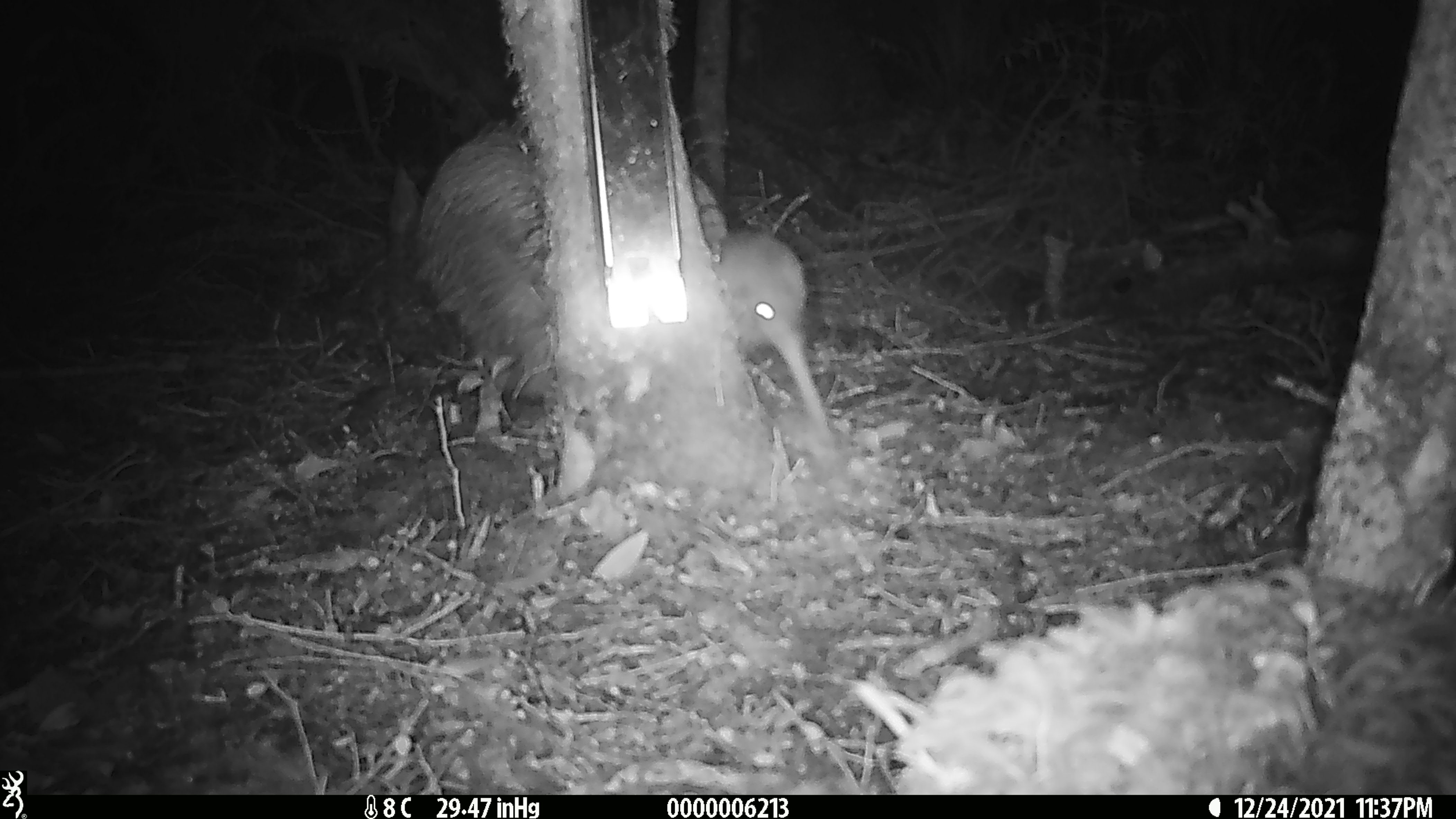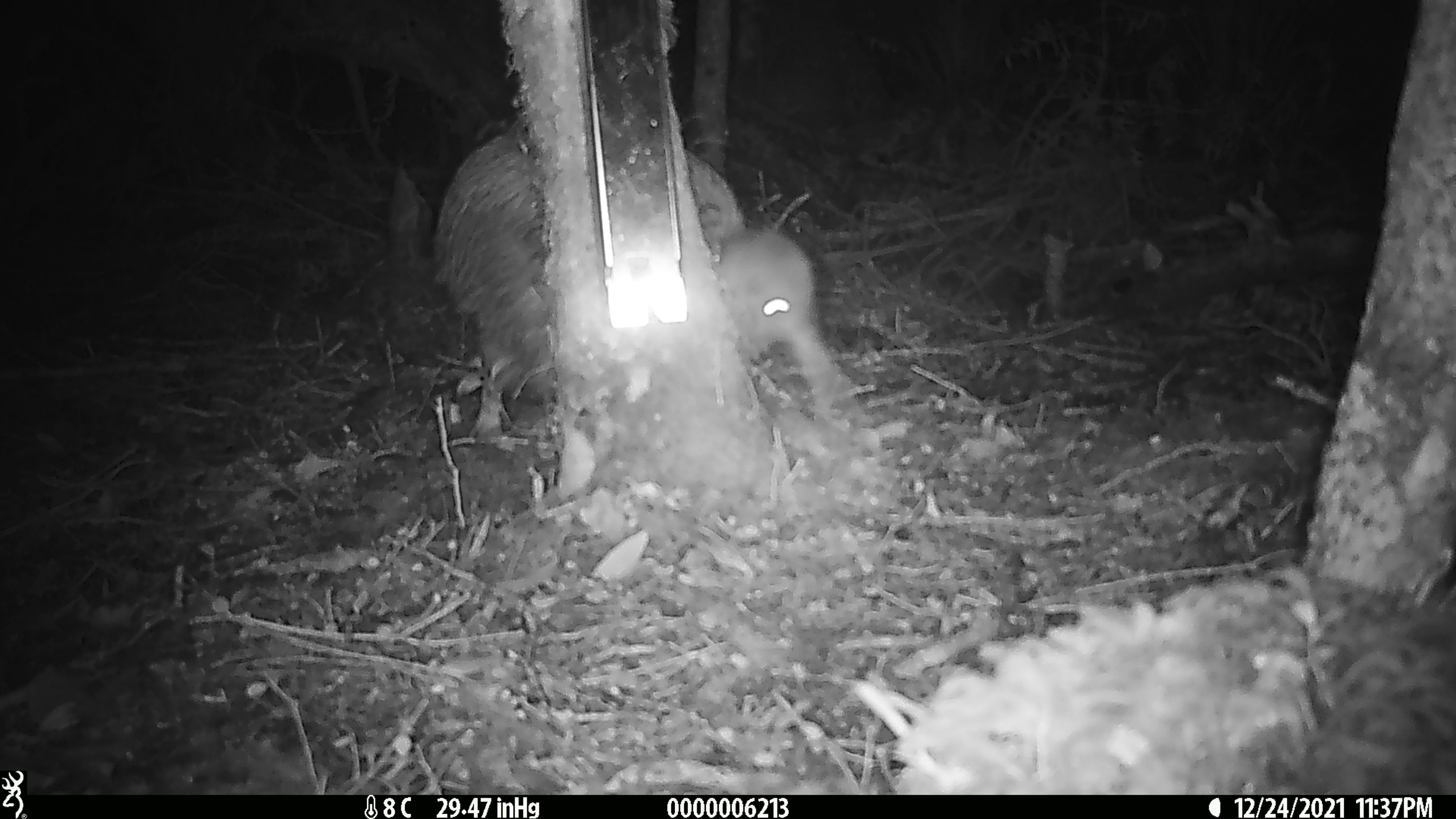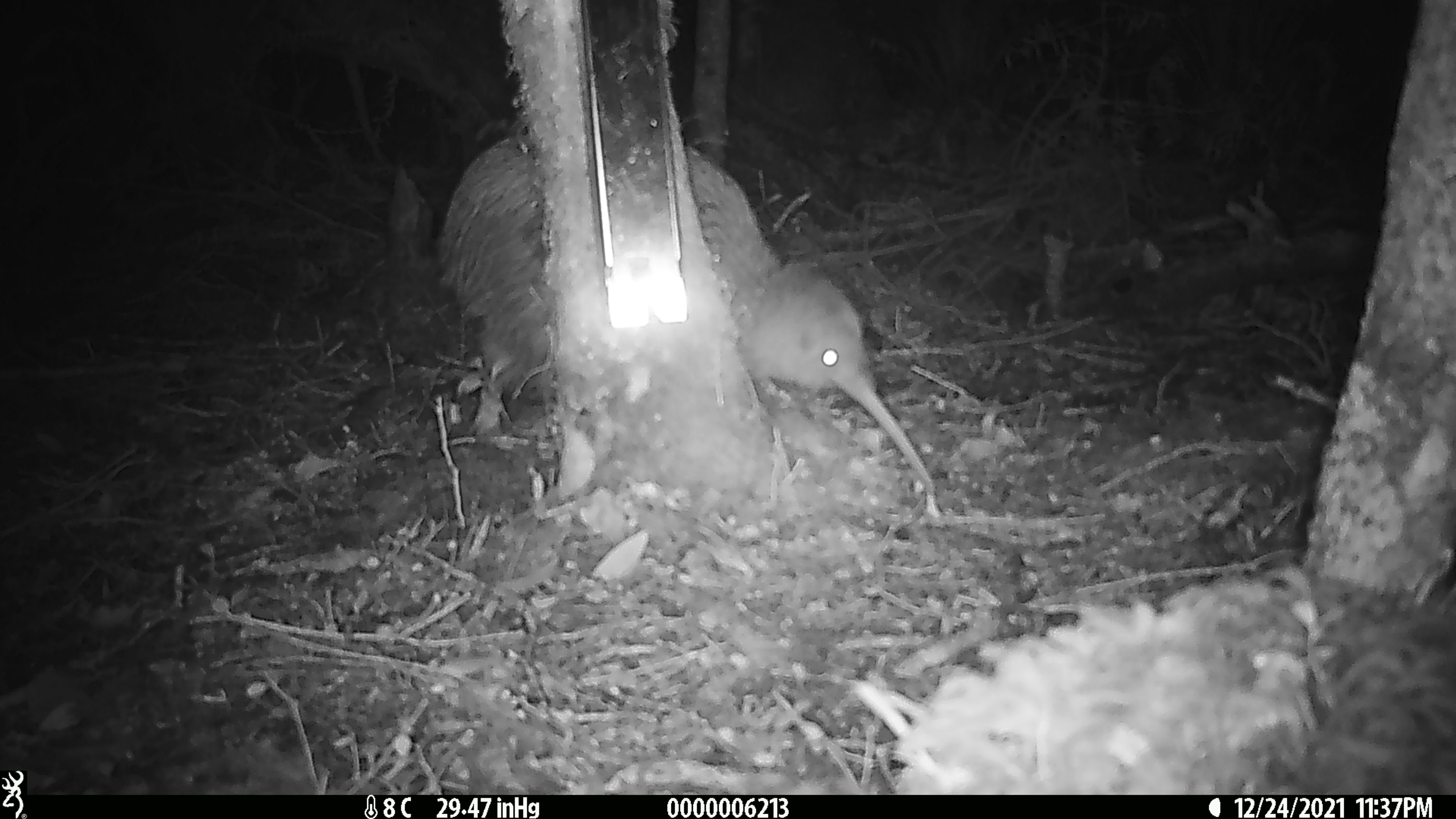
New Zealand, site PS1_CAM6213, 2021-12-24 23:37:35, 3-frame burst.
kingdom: Animalia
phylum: Chordata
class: Aves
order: Apterygiformes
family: Apterygidae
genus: Apteryx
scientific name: Apteryx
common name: kiwi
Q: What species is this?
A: Kiwi (Apteryx).